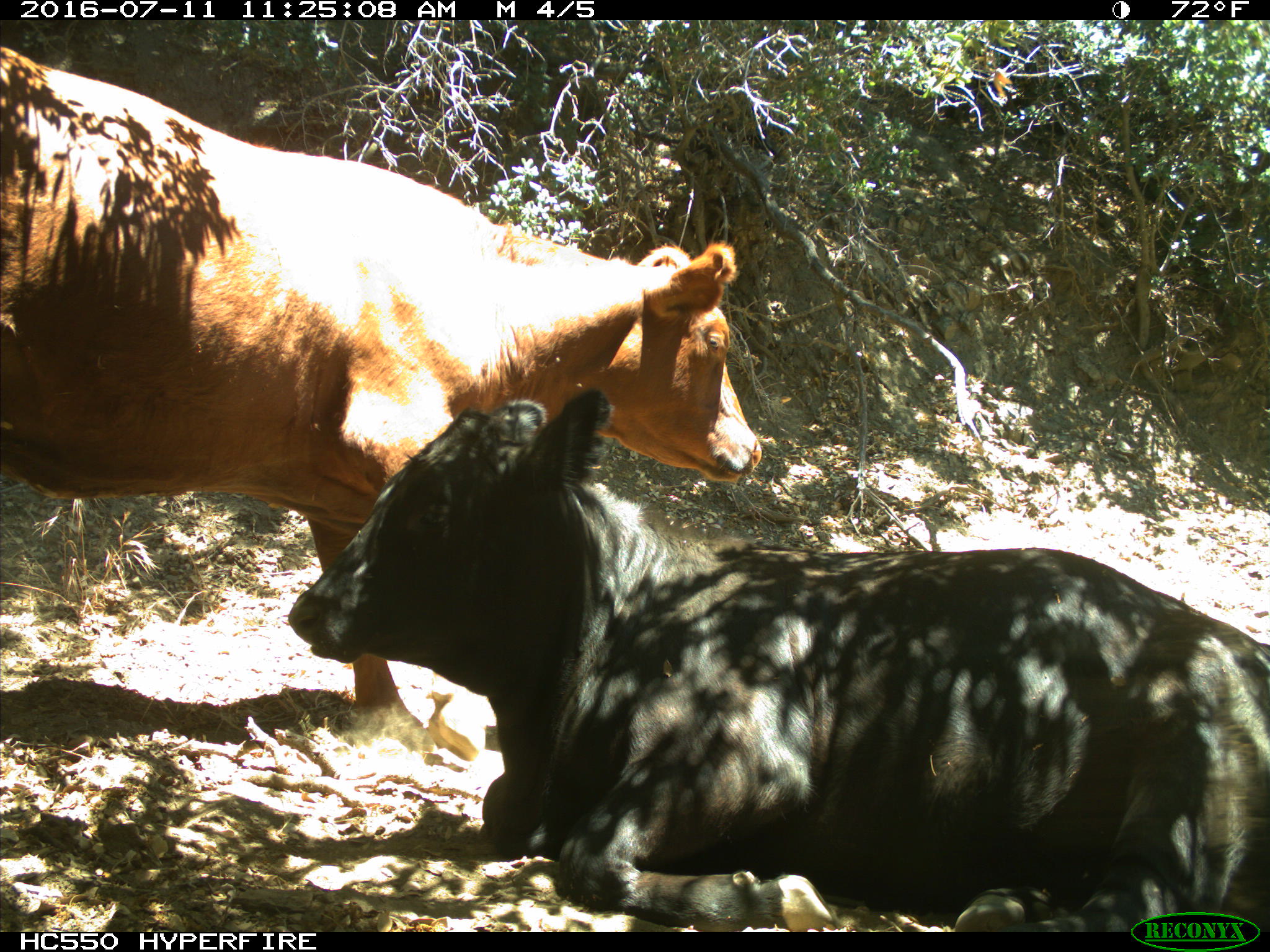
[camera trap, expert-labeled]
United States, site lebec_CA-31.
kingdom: Animalia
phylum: Chordata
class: Mammalia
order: Artiodactyla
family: Bovidae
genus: Bos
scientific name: Bos taurus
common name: domestic cow